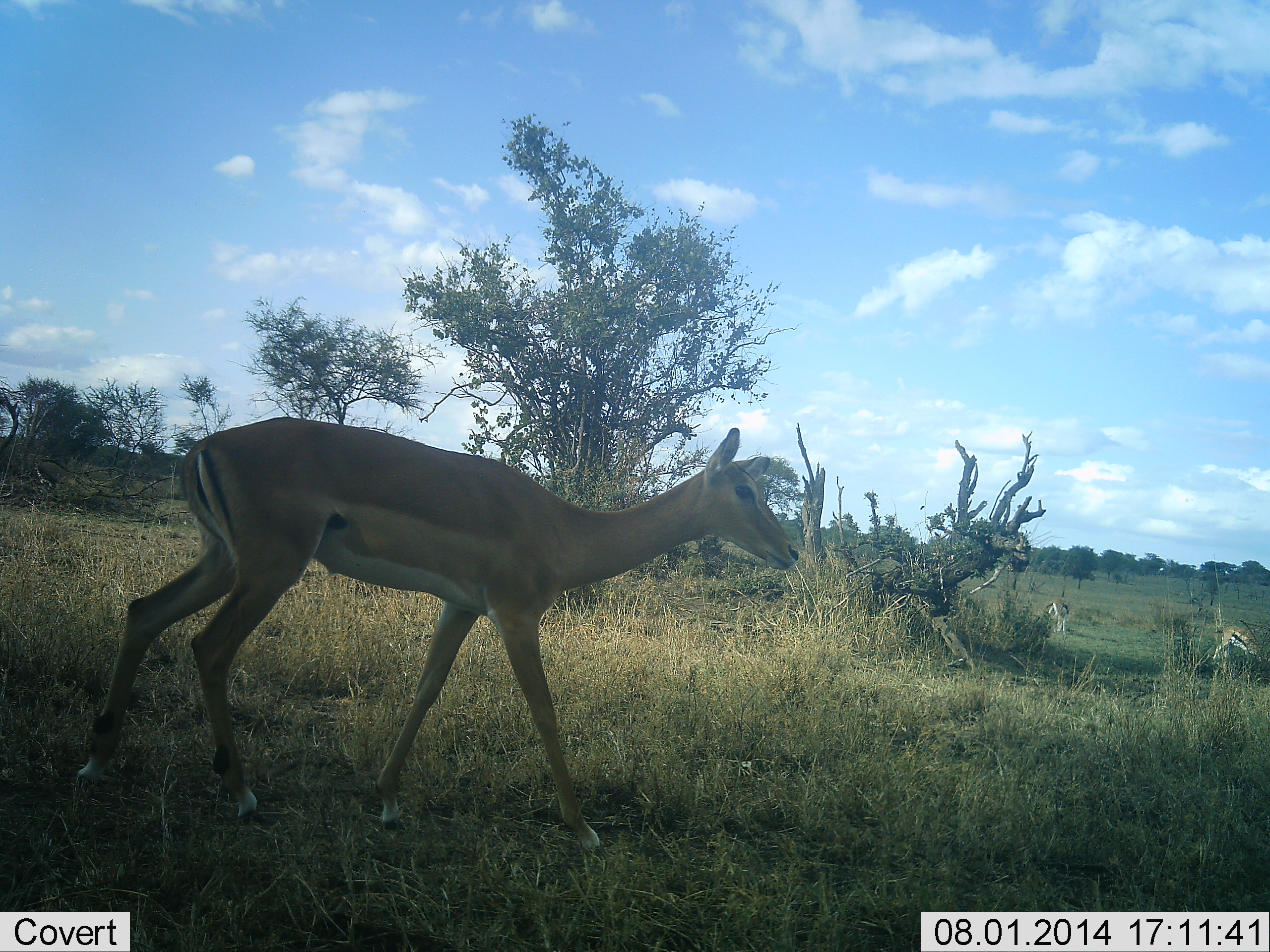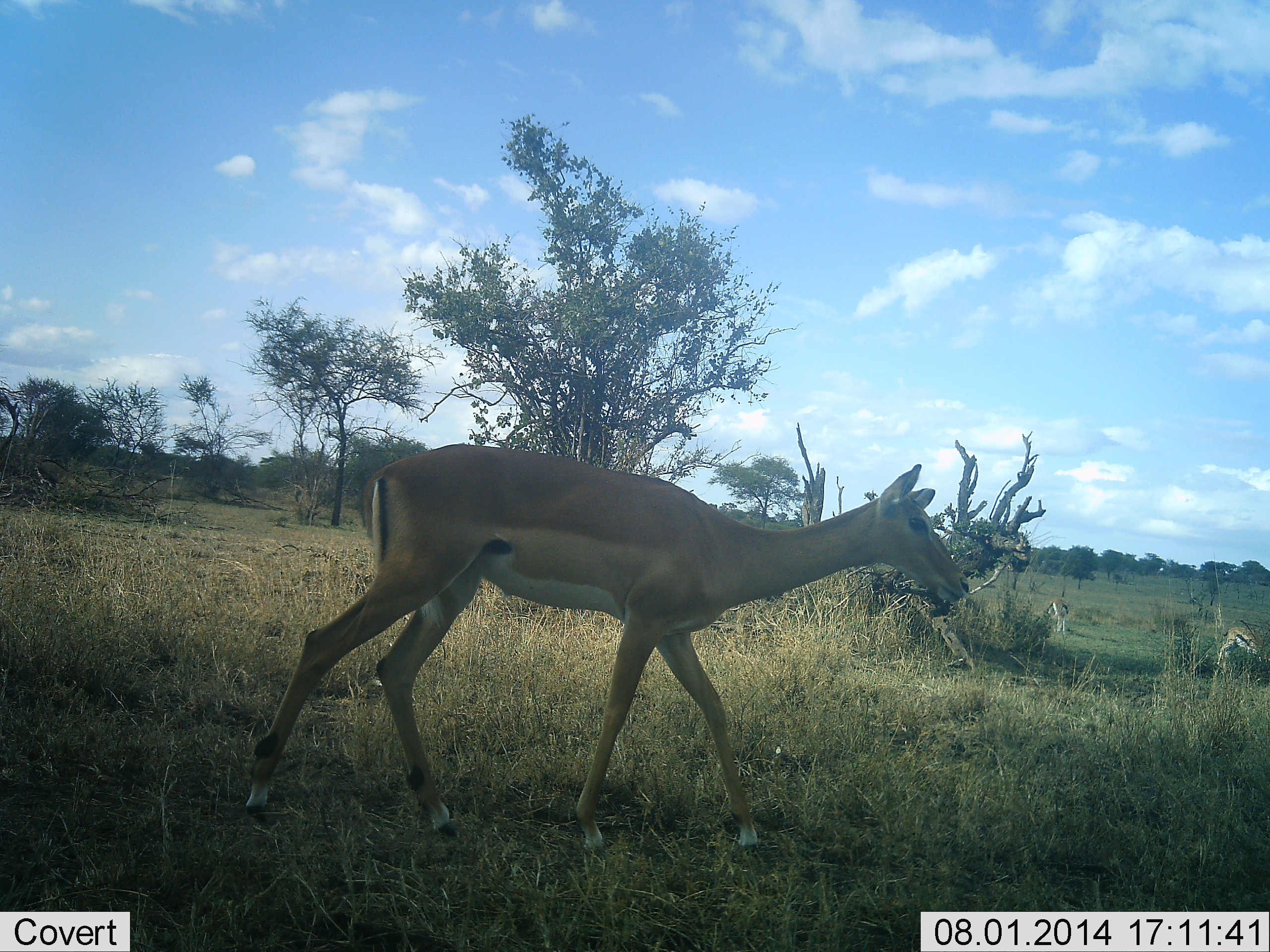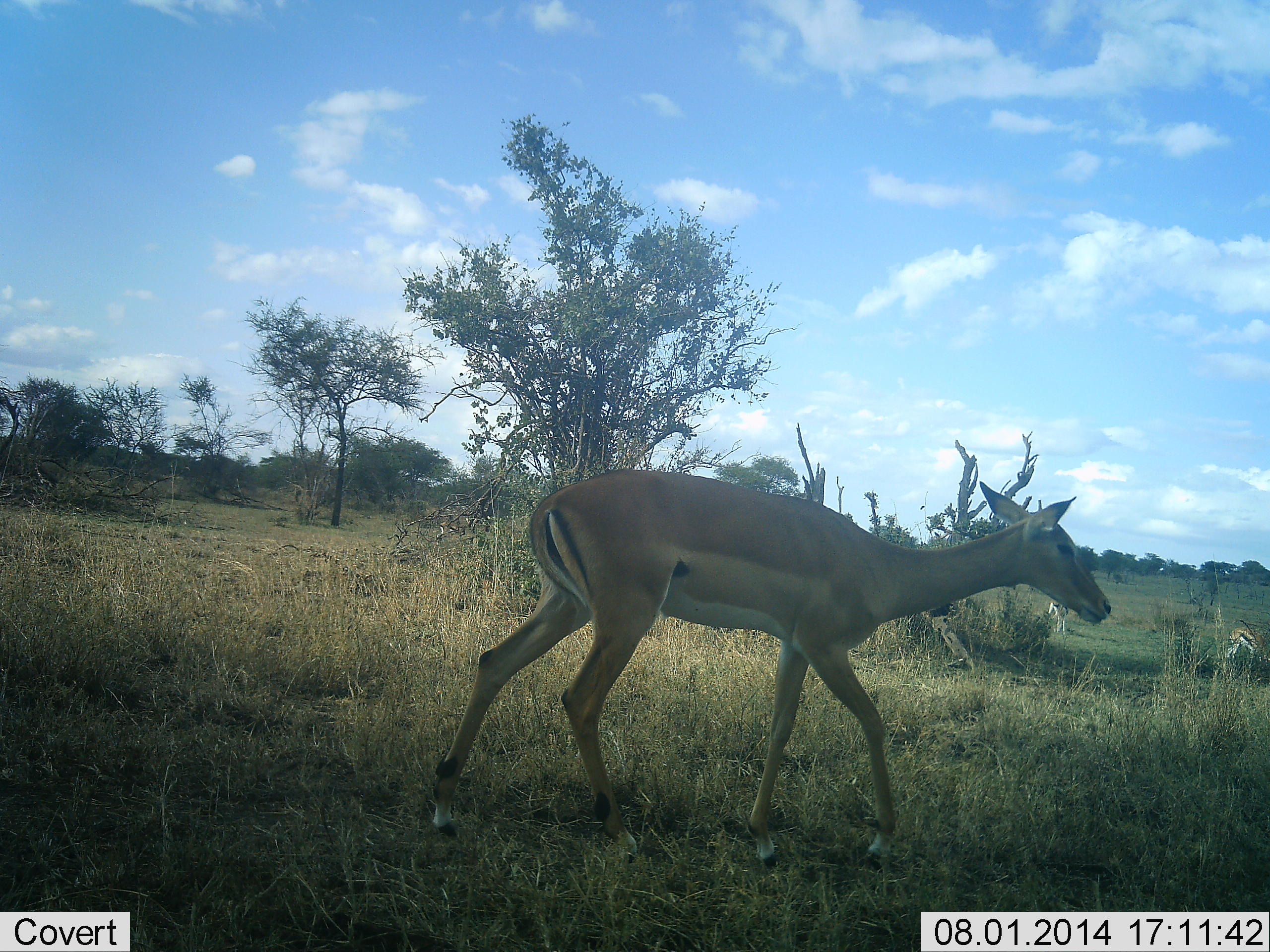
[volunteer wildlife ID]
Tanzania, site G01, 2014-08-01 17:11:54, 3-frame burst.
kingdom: Animalia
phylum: Chordata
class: Mammalia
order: Artiodactyla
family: Bovidae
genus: Eudorcas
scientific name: Eudorcas thomsonii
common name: thomson's gazelle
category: gazellethomsons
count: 2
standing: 33%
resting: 0%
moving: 25%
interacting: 0%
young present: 0%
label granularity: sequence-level